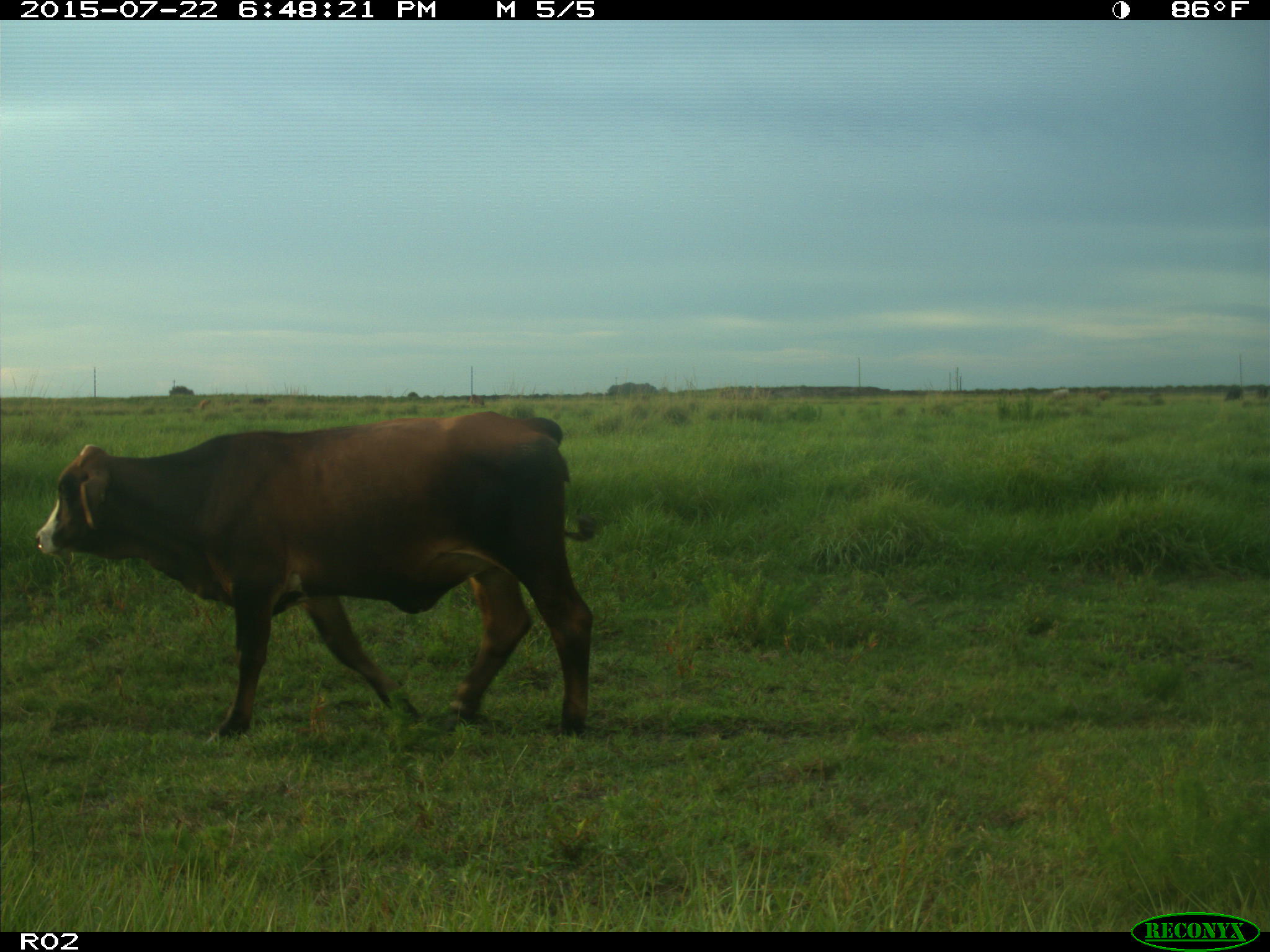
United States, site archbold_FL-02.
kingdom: Animalia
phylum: Chordata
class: Mammalia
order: Artiodactyla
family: Bovidae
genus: Bos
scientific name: Bos taurus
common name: domestic cow